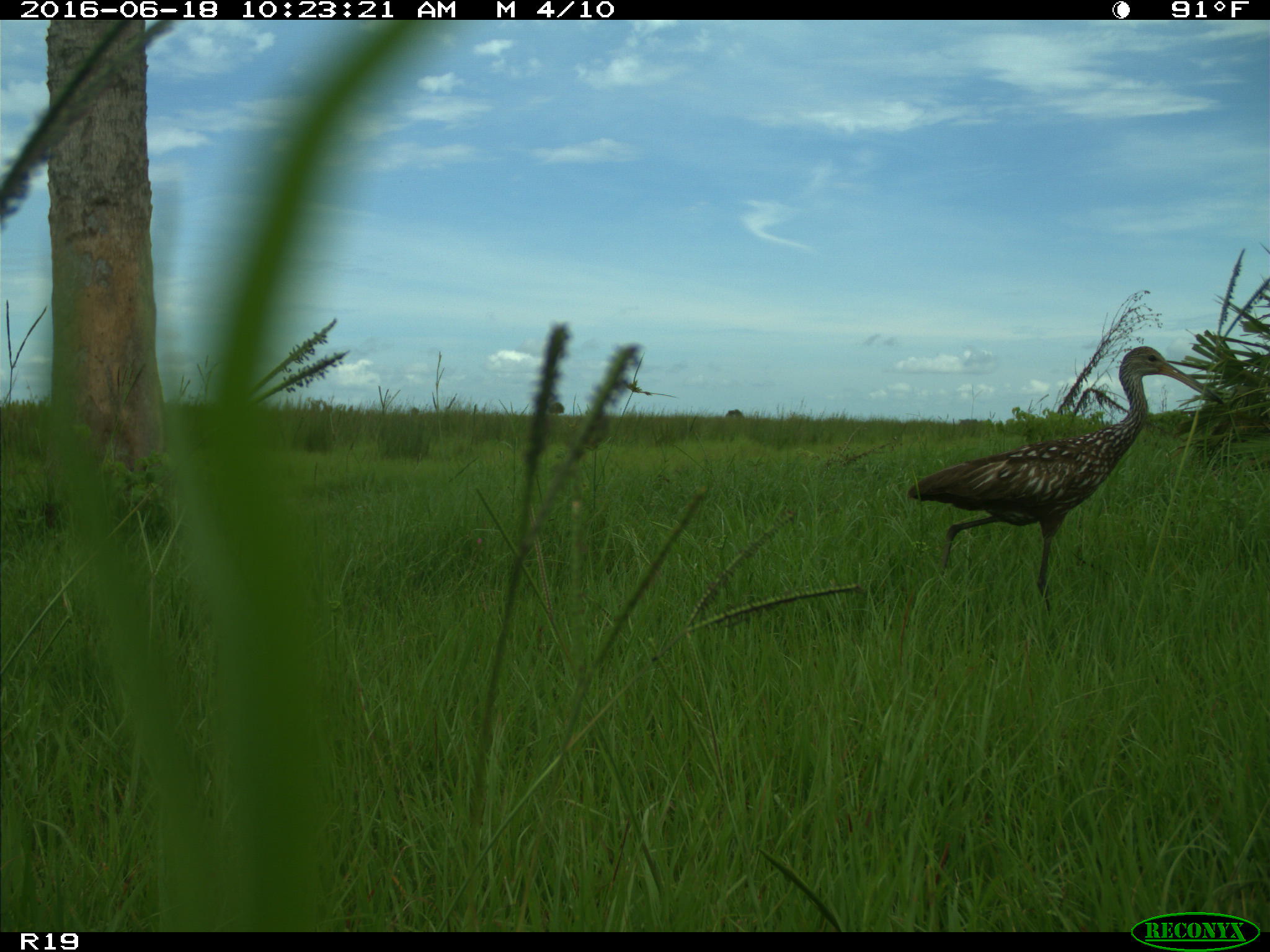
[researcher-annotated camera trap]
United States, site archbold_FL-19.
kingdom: Animalia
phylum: Chordata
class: Aves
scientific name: Aves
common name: birds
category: unidentified bird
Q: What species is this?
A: Unidentified bird (birds) (Aves).